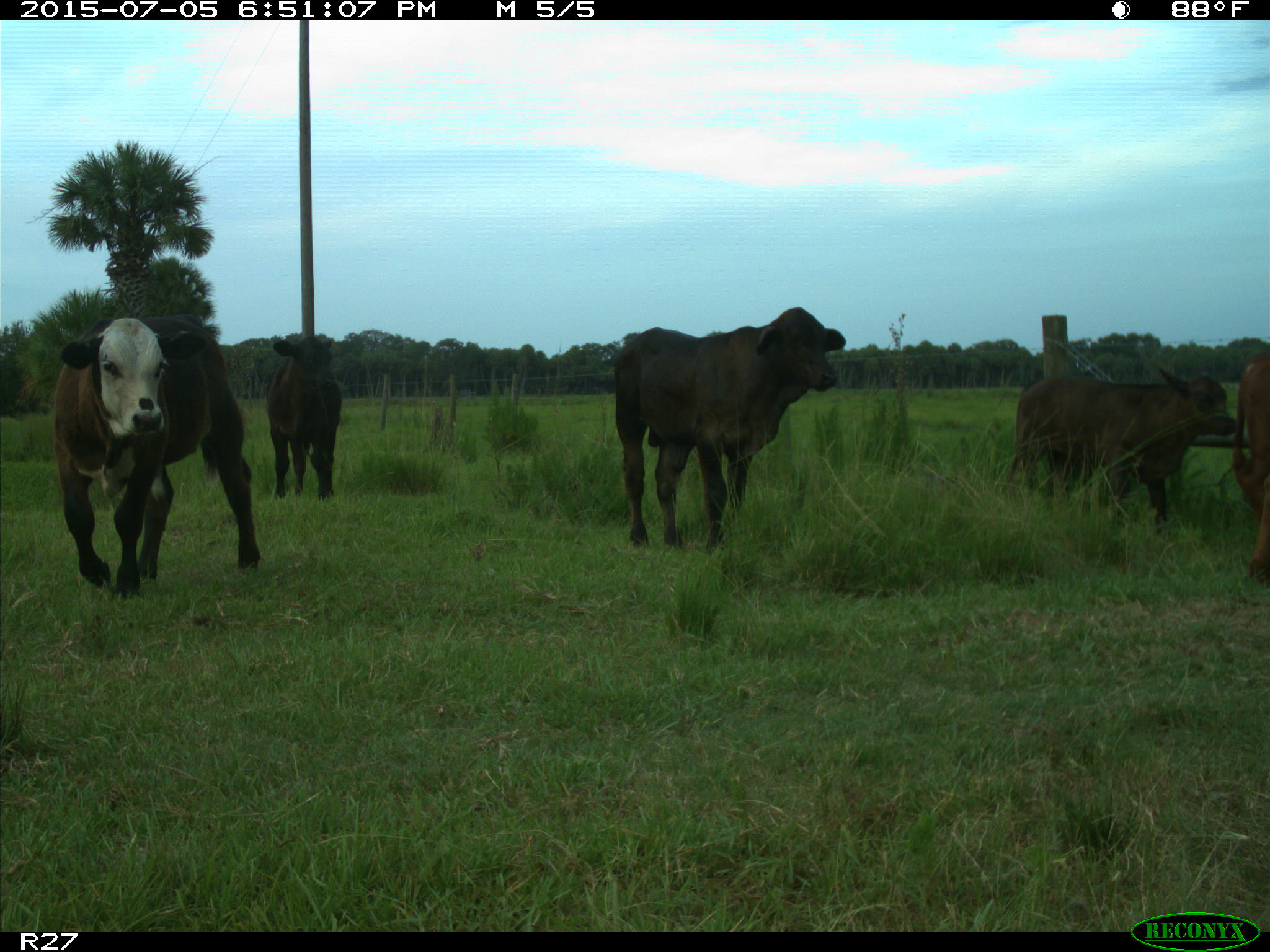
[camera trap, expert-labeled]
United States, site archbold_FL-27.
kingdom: Animalia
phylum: Chordata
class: Mammalia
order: Artiodactyla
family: Bovidae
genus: Bos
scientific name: Bos taurus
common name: domestic cow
Bos taurus (domestic cow).